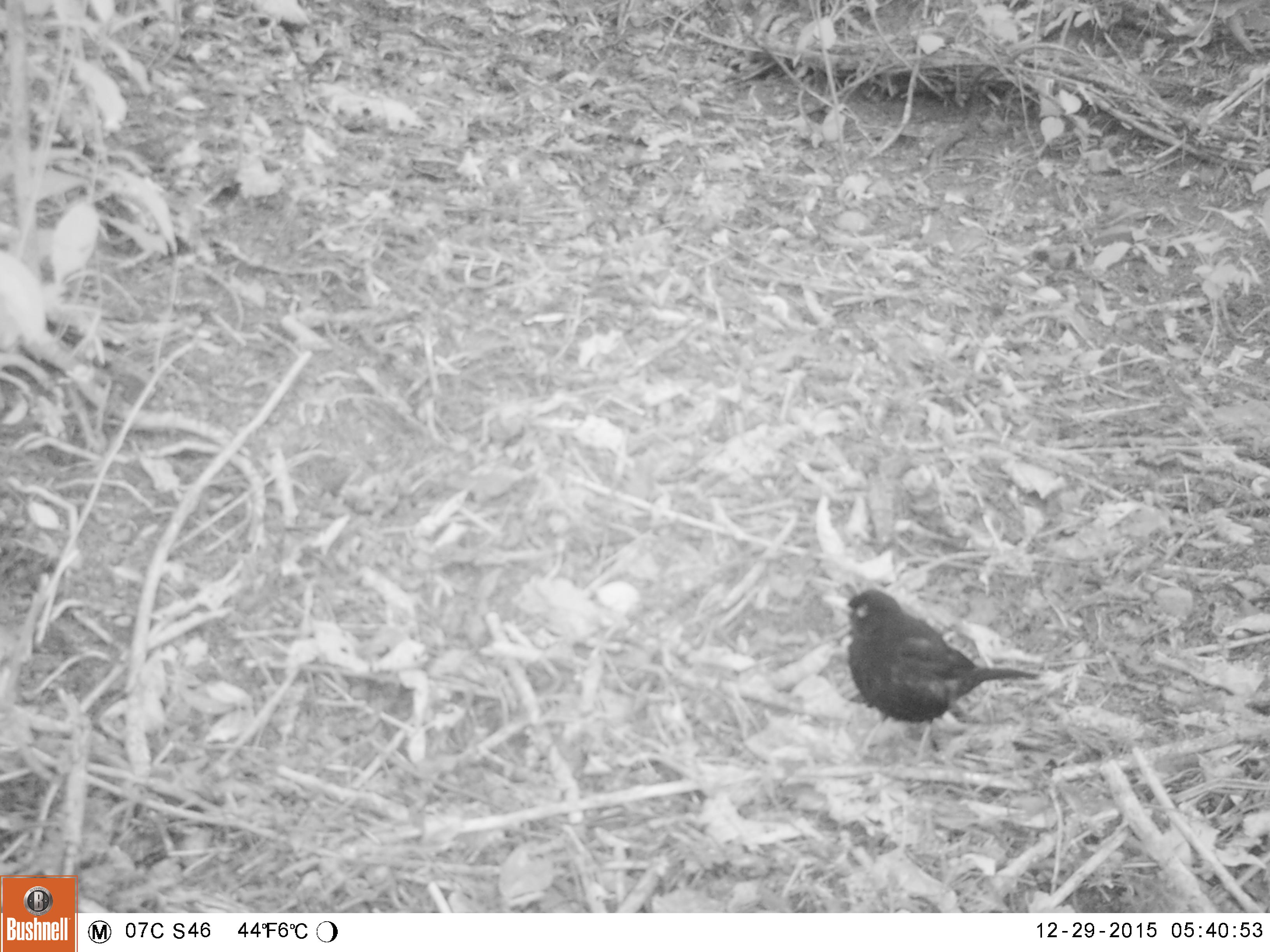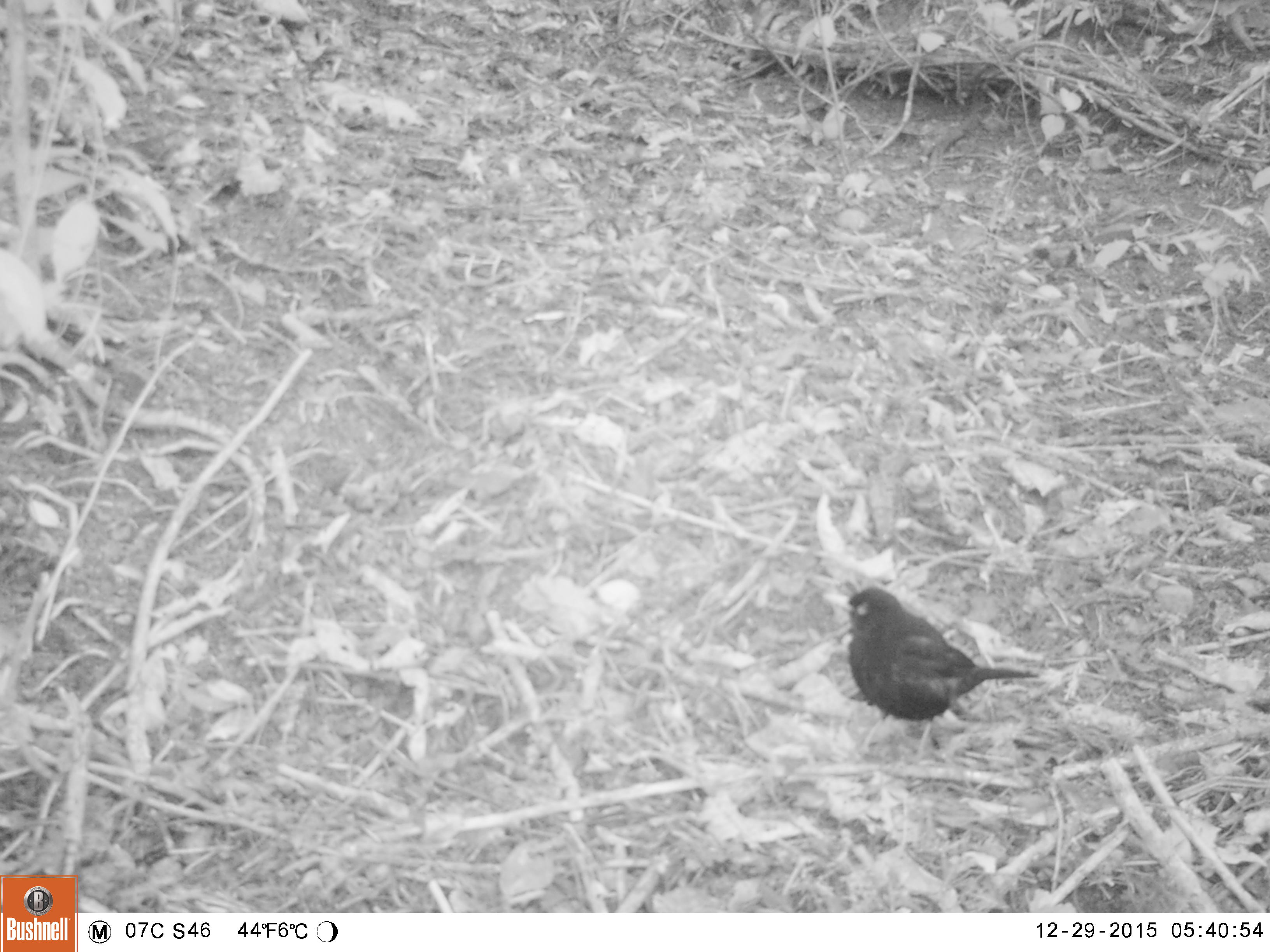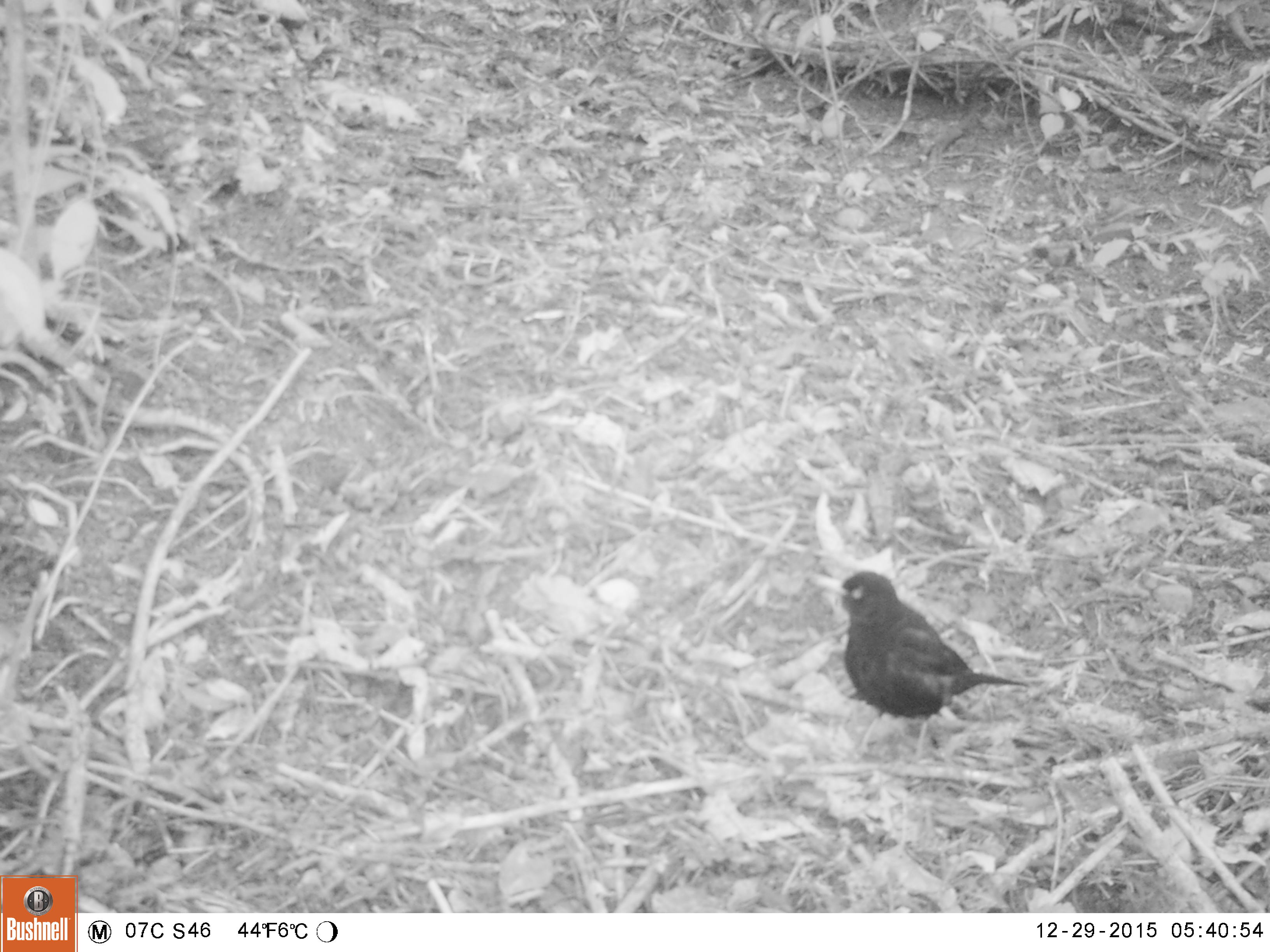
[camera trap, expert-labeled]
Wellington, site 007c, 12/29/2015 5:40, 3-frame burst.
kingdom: Animalia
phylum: Chordata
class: Aves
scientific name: Aves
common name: bird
Bird (Aves).